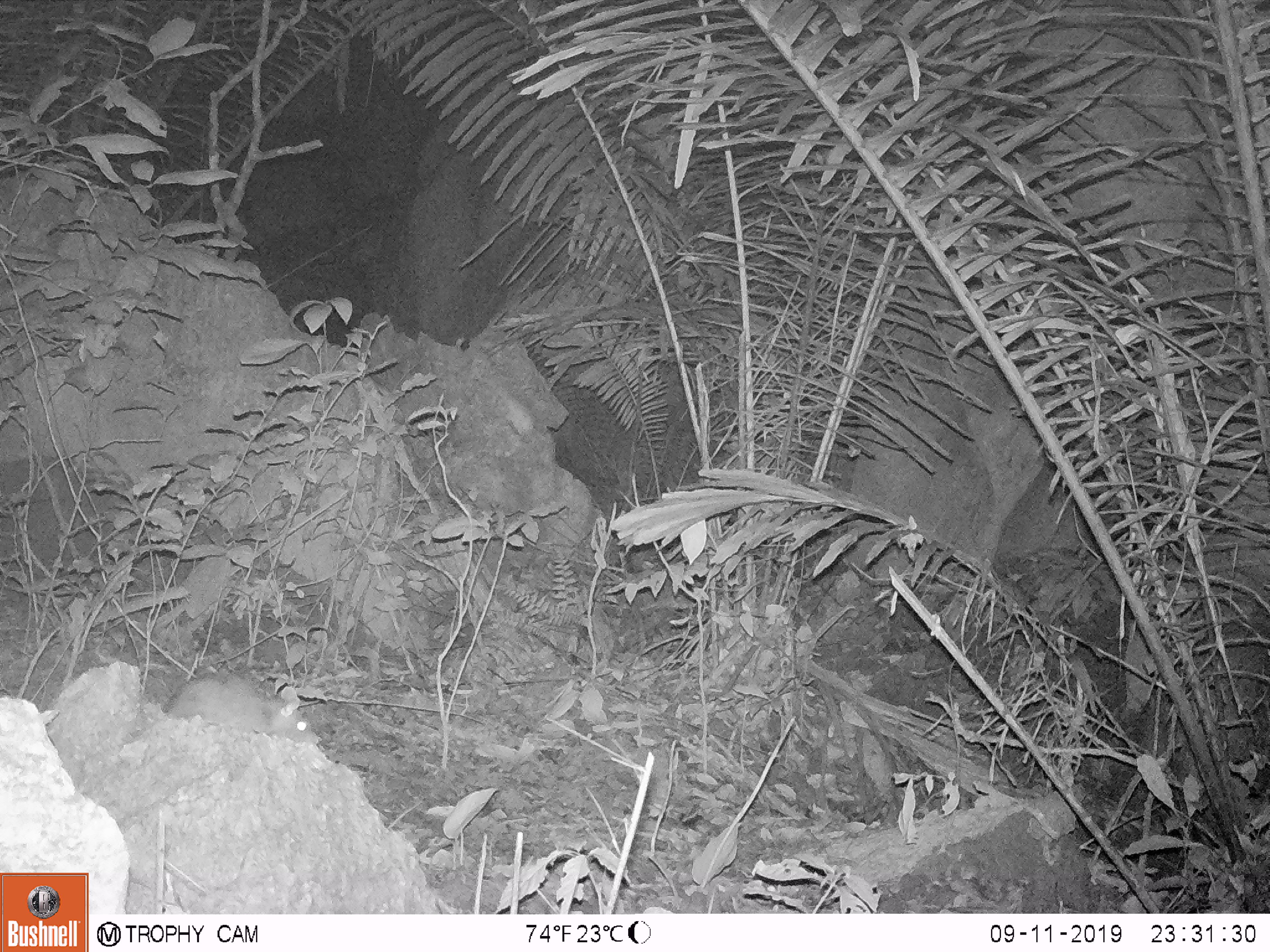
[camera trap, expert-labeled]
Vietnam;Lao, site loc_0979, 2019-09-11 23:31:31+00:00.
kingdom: Animalia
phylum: Chordata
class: Mammalia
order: Rodentia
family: Muridae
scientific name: Muridae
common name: old-world mice and rats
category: unidentified murid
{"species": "unidentified murid (old-world mice and rats) (Muridae)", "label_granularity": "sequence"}